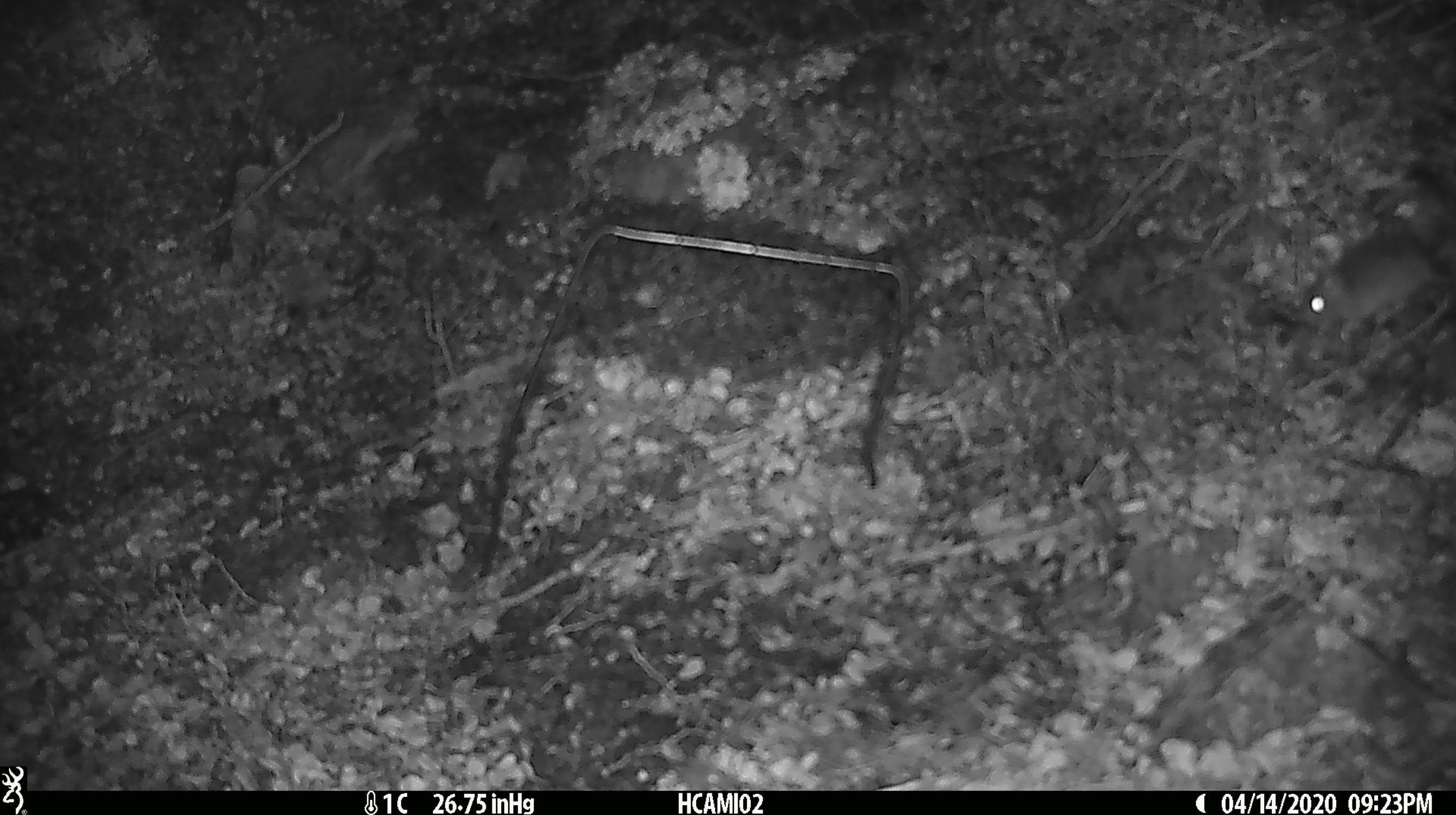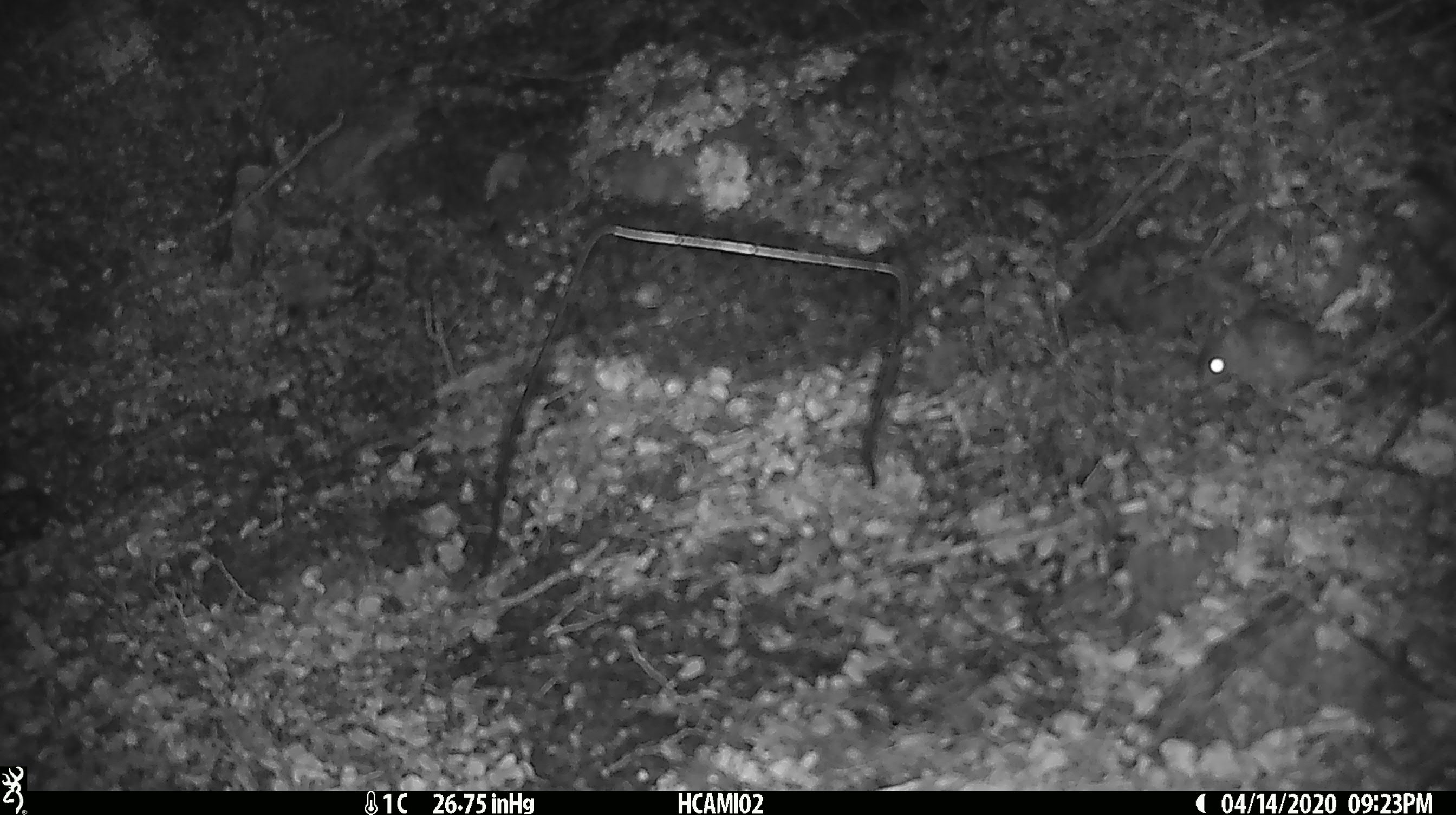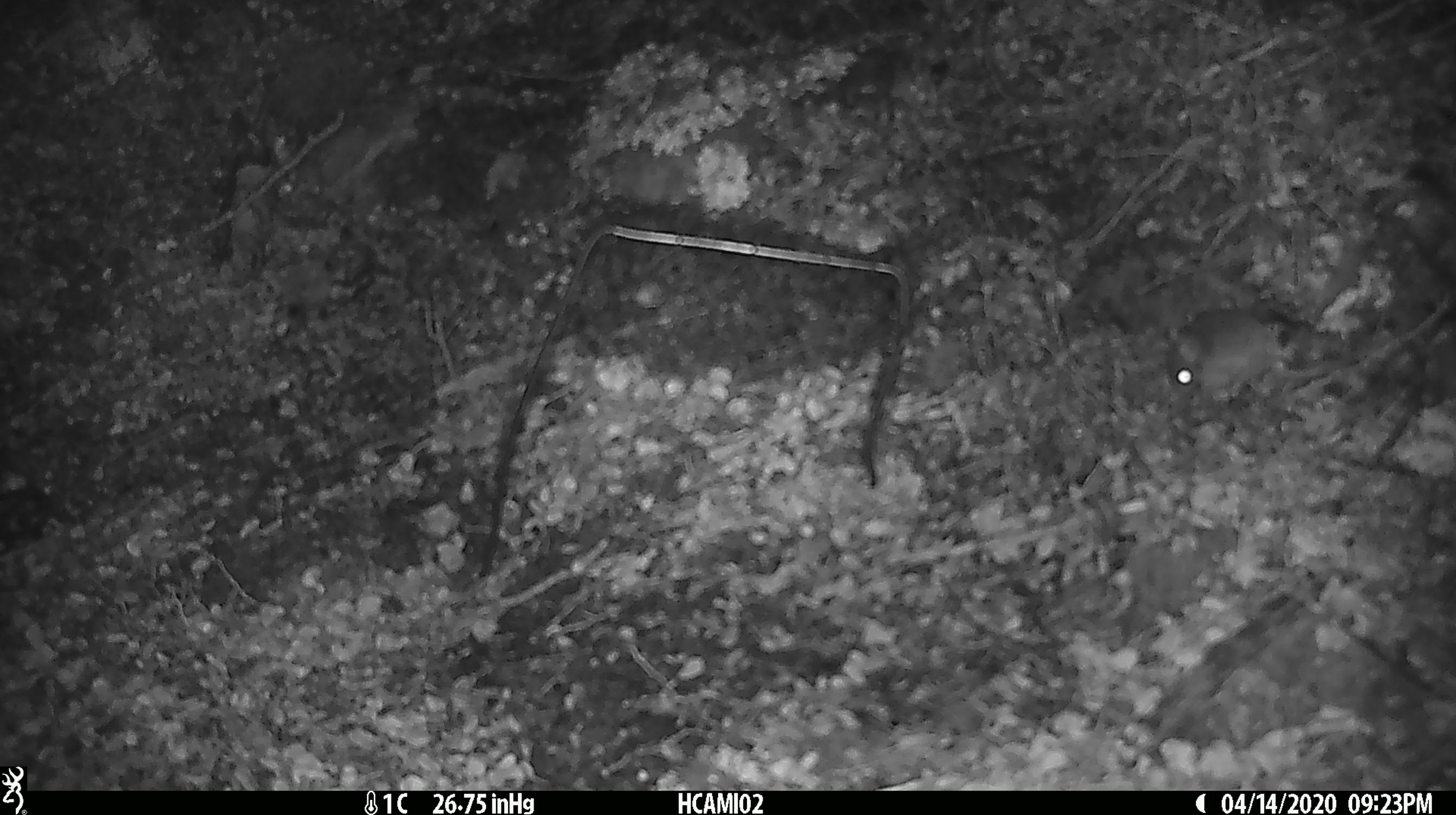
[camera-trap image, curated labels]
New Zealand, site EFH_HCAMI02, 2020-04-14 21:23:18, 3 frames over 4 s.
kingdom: Animalia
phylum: Chordata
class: Mammalia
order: Rodentia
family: Muridae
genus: Mus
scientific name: Mus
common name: mouse